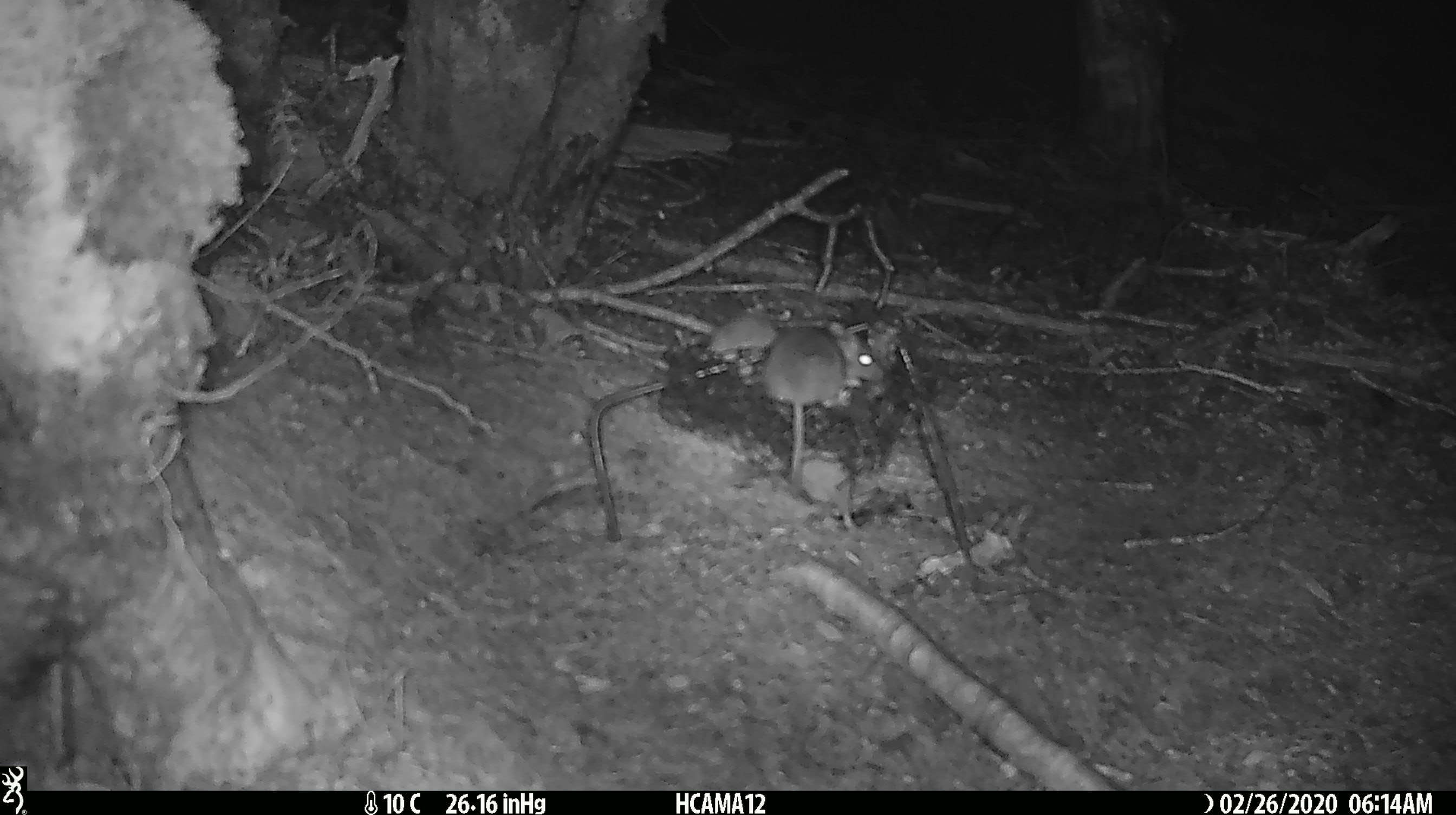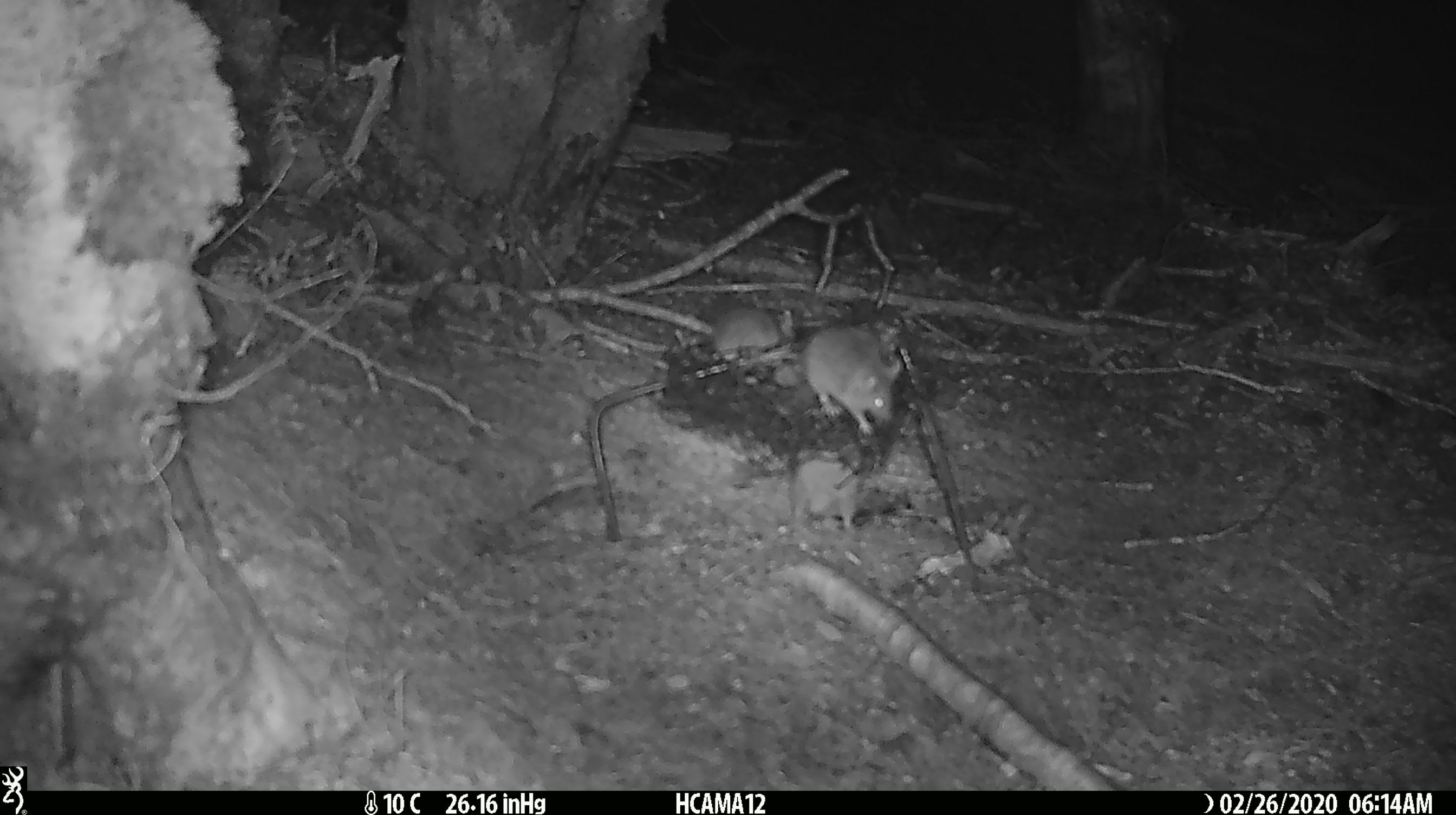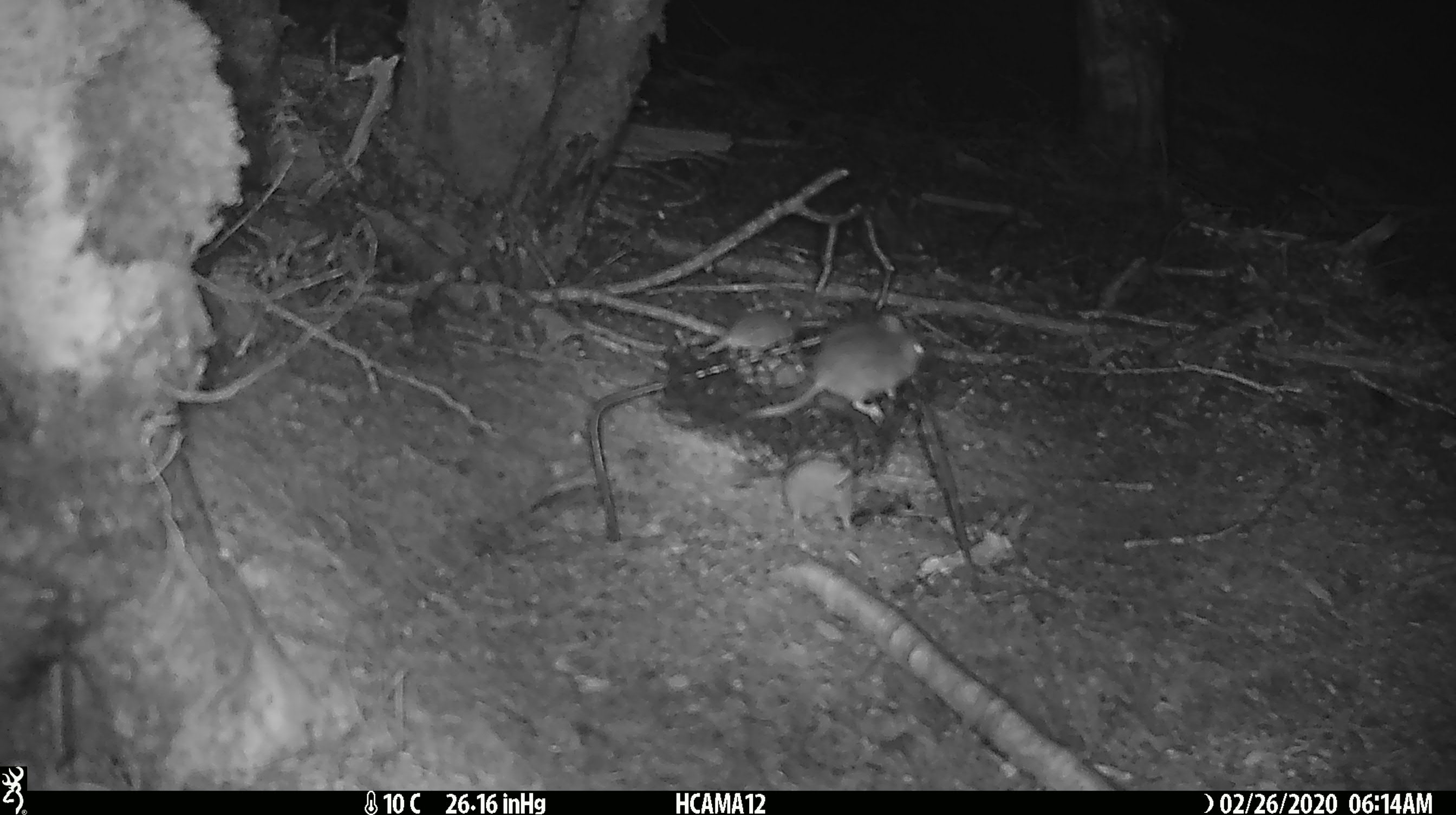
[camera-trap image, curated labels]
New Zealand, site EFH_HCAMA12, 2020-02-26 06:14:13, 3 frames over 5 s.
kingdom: Animalia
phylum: Chordata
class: Mammalia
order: Rodentia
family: Muridae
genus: Mus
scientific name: Mus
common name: mouse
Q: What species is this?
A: Mouse (Mus).